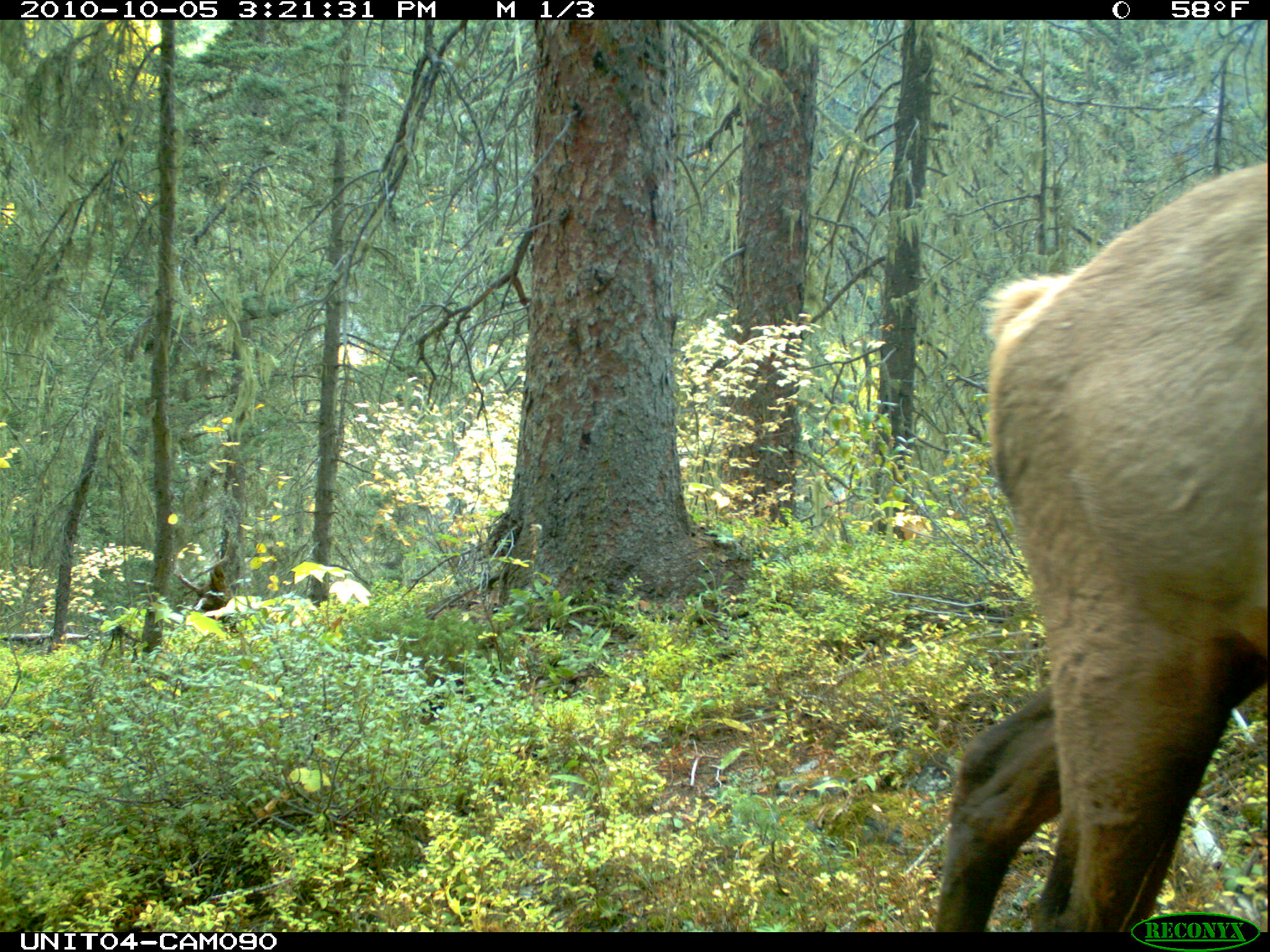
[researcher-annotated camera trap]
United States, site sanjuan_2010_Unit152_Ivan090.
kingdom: Animalia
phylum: Chordata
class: Mammalia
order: Artiodactyla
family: Cervidae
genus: Cervus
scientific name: Cervus elaphus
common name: red deer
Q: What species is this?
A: Cervus elaphus (red deer).